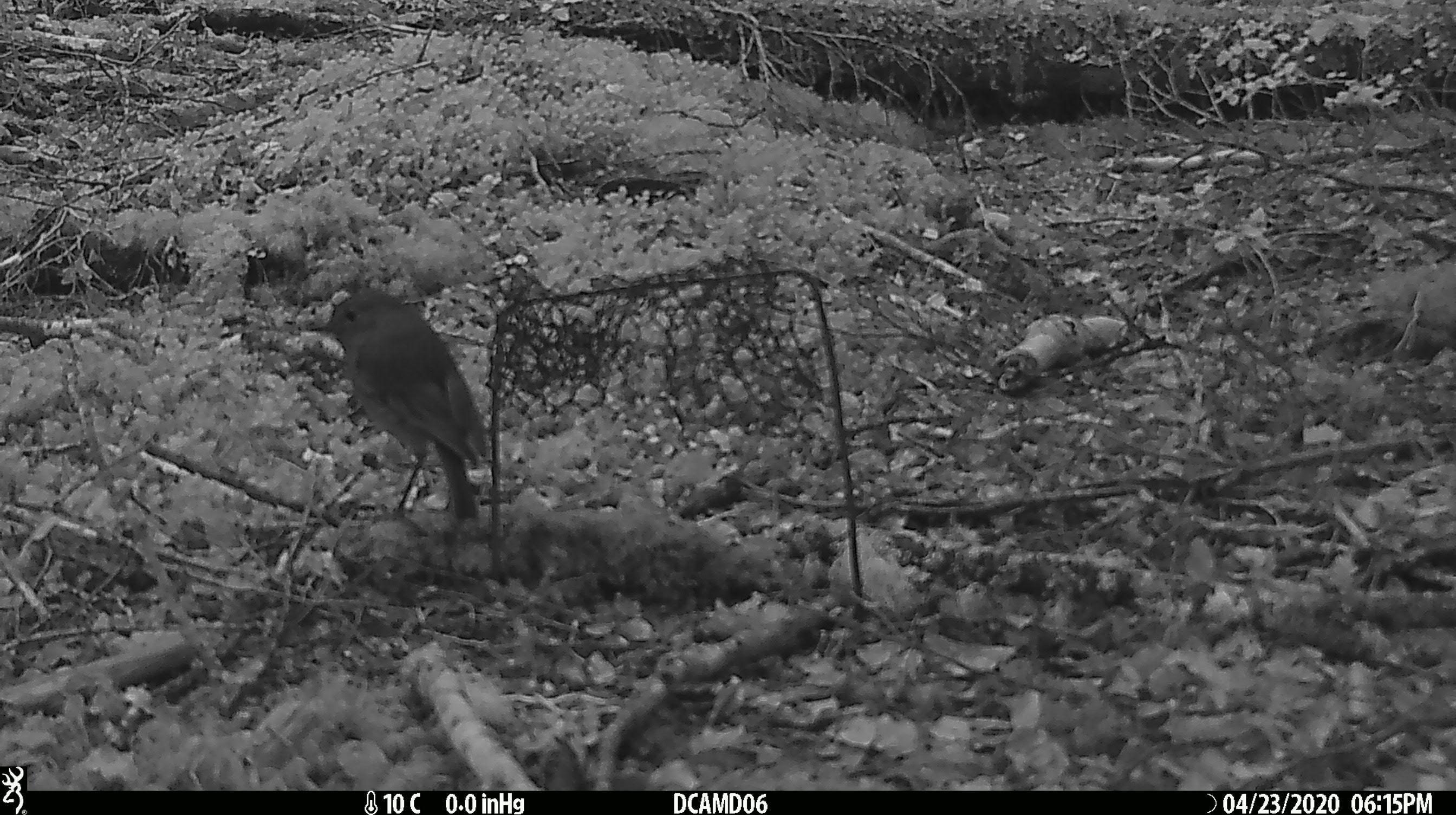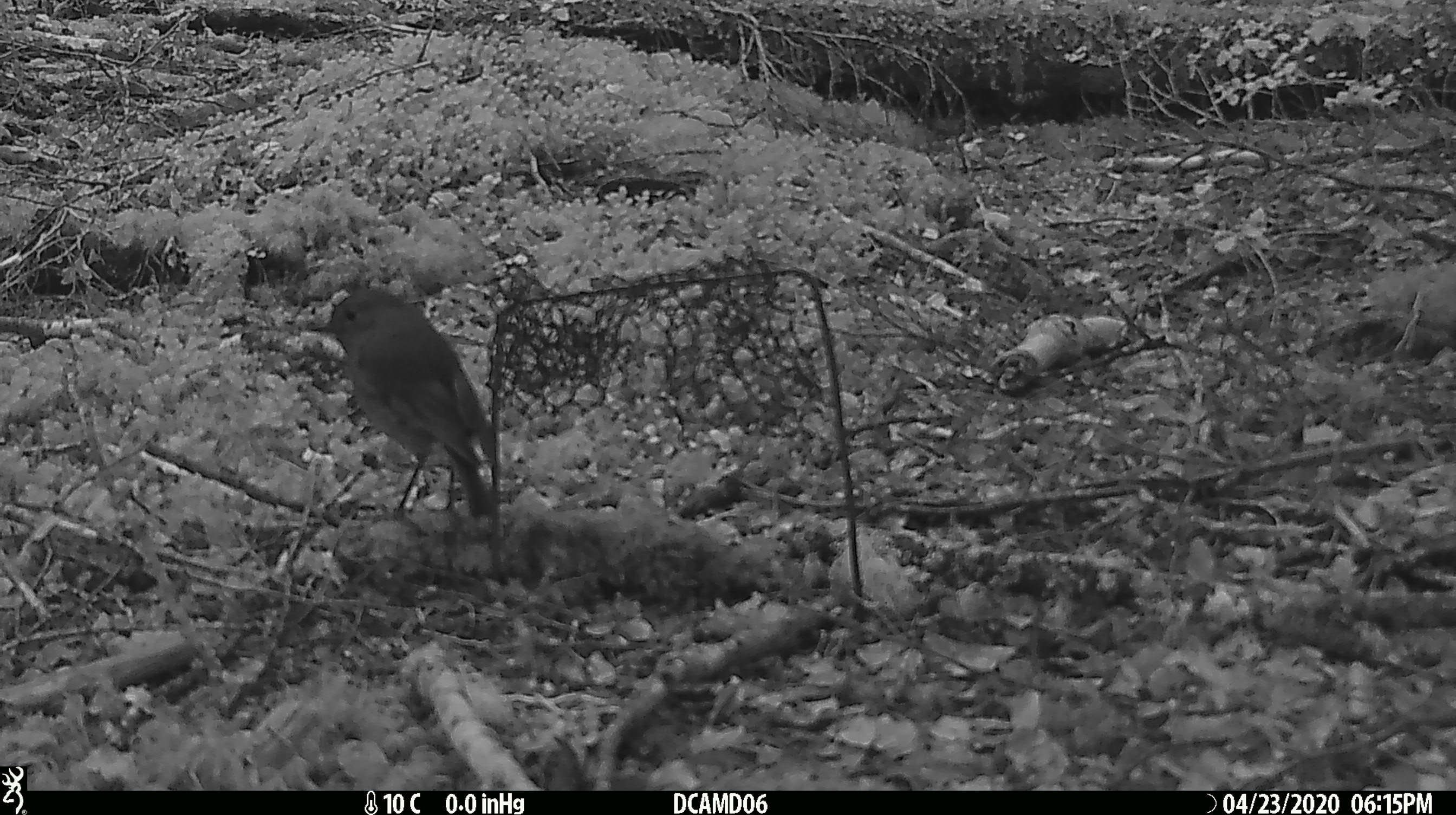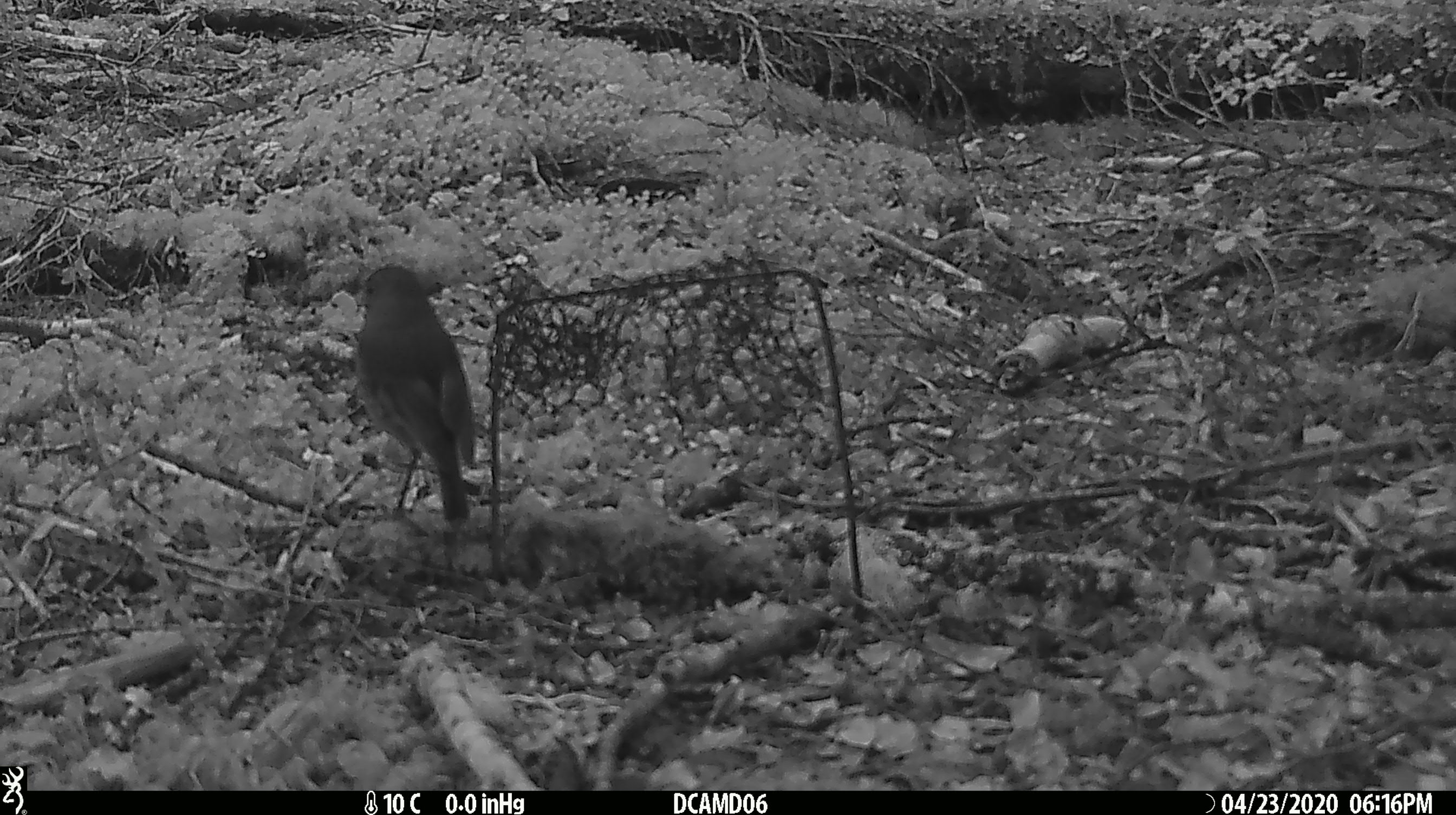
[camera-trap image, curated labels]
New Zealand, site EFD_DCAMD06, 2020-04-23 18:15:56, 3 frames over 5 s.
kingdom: Animalia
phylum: Chordata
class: Aves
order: Passeriformes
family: Petroicidae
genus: Petroica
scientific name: Petroica australis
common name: new zealand robin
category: robin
Robin (new zealand robin) (Petroica australis).